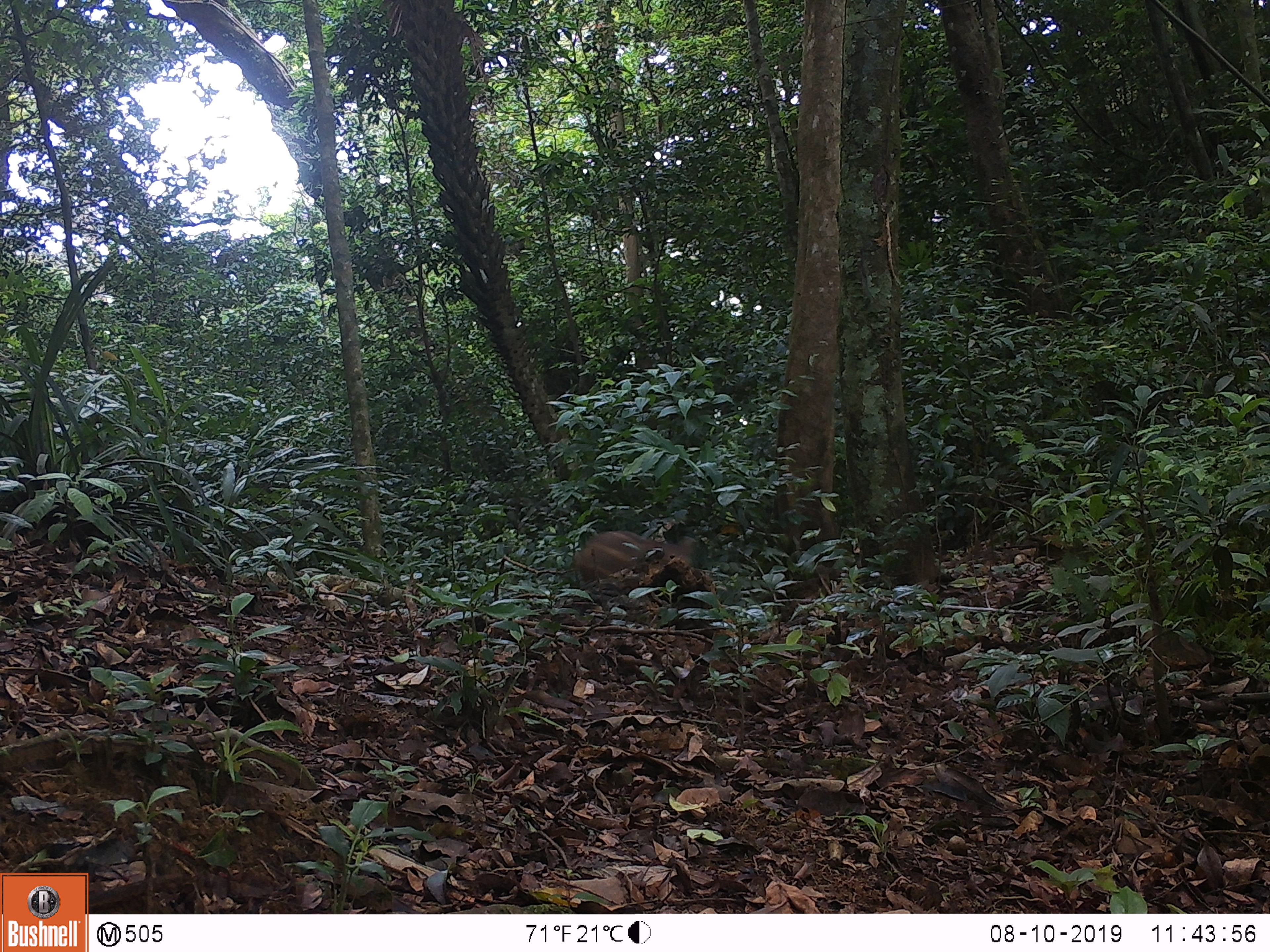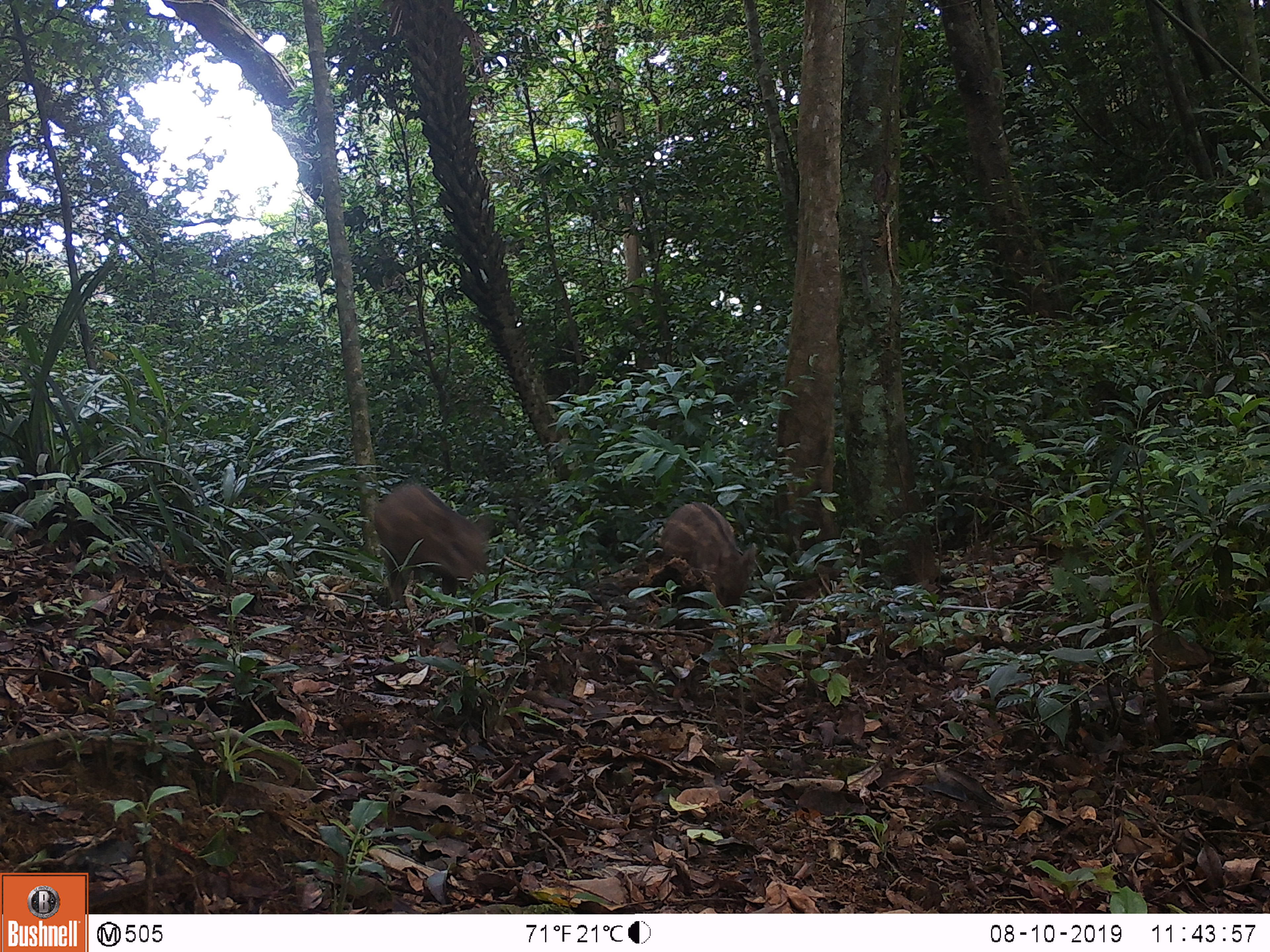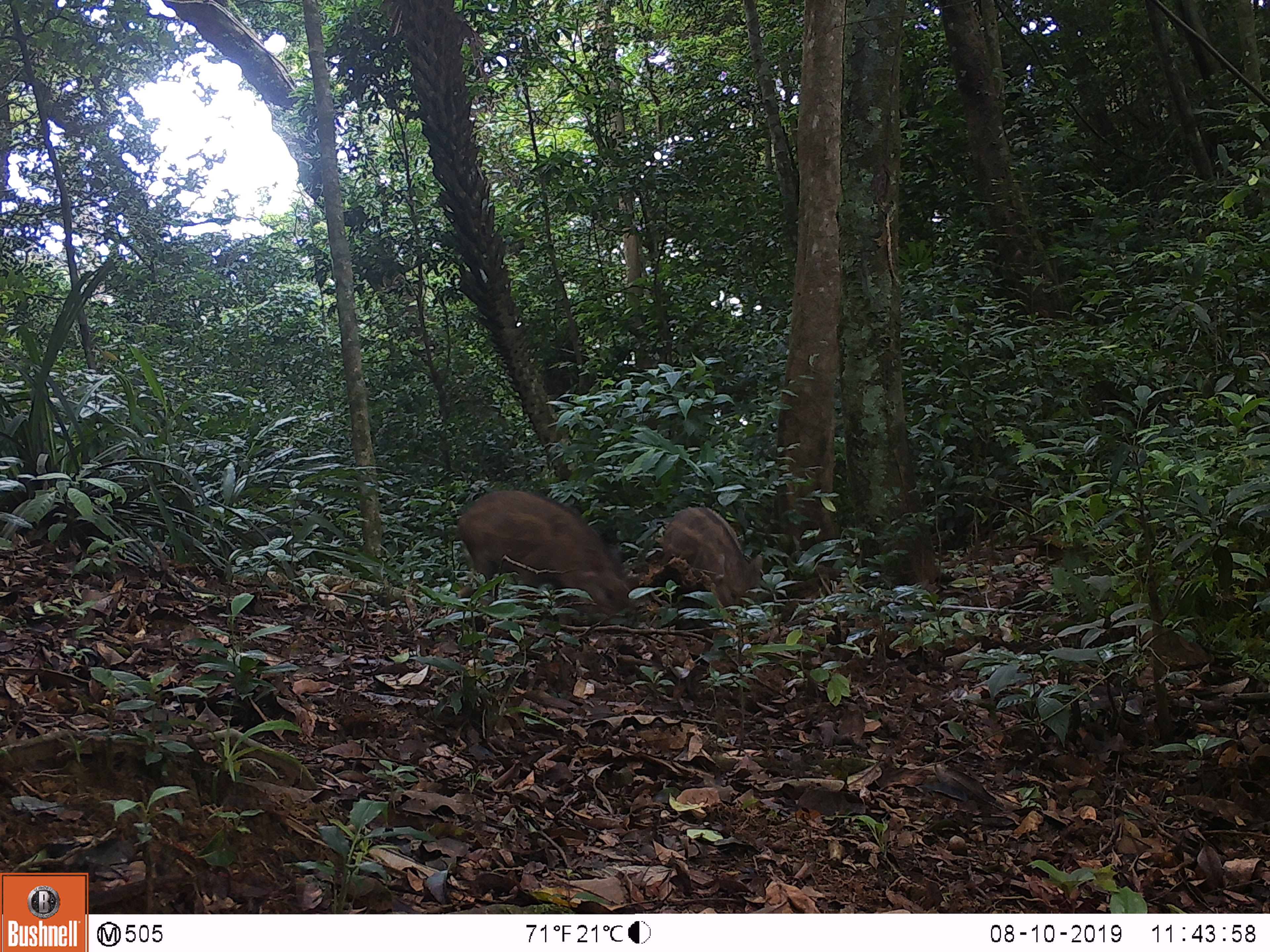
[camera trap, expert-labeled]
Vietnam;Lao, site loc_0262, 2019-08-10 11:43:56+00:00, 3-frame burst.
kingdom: Animalia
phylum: Chordata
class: Mammalia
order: Artiodactyla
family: Suidae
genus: Sus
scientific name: Sus scrofa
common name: eurasian wild pig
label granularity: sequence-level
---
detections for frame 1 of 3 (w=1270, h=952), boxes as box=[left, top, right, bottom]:
eurasian wild pig: box=[573, 530, 697, 583]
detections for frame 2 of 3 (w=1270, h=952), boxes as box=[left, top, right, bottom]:
eurasian wild pig: box=[374, 483, 488, 609]; box=[660, 501, 757, 616]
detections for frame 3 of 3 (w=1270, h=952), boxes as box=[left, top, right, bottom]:
eurasian wild pig: box=[455, 489, 637, 631]; box=[661, 507, 763, 617]